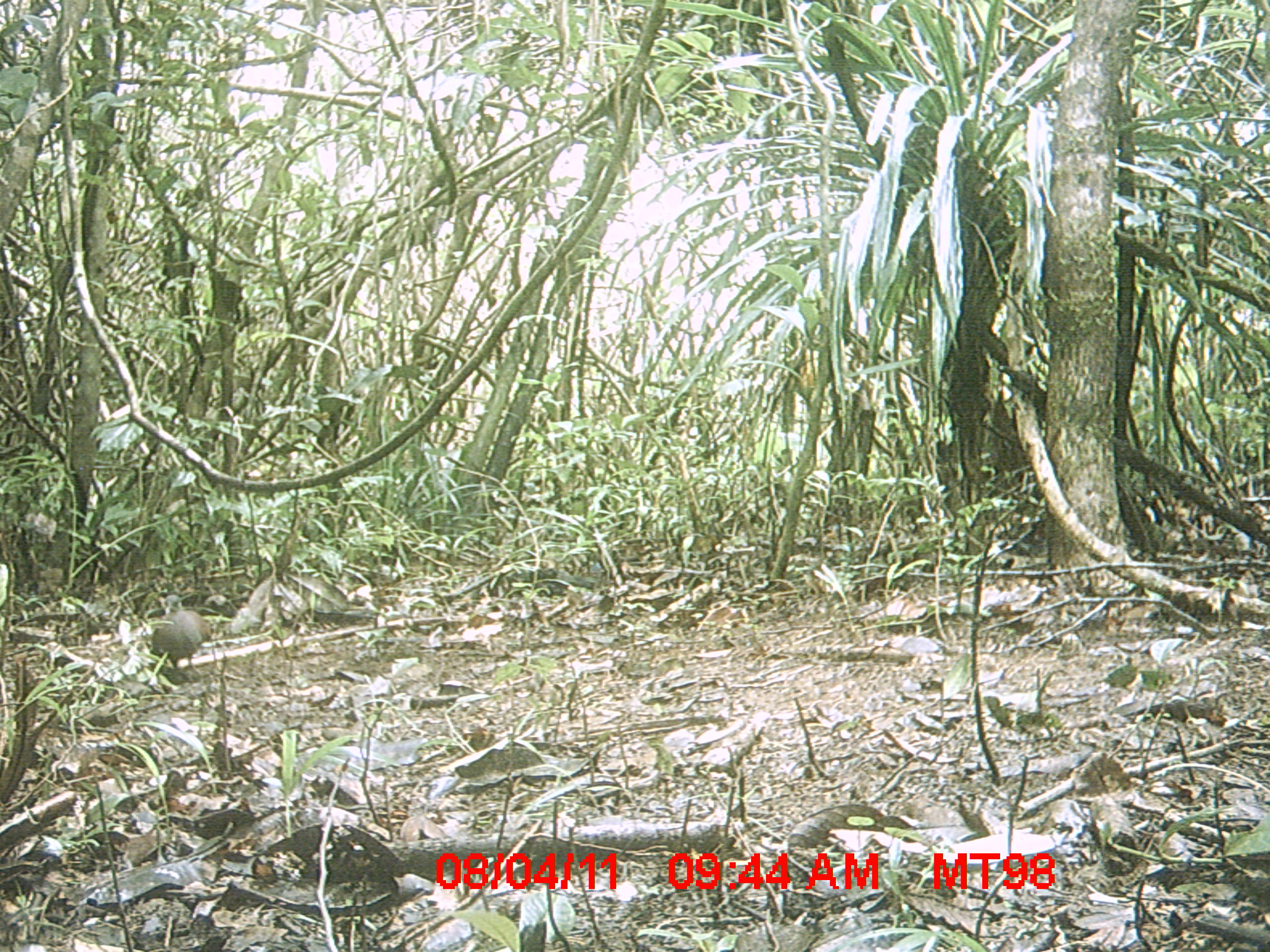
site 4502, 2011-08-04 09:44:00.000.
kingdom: Animalia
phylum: Chordata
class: Aves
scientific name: Aves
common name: bird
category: unknown bird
Unknown bird (bird) (Aves), count 1.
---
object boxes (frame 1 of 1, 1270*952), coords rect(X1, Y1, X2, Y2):
unknown bird: rect(153, 595, 210, 674)